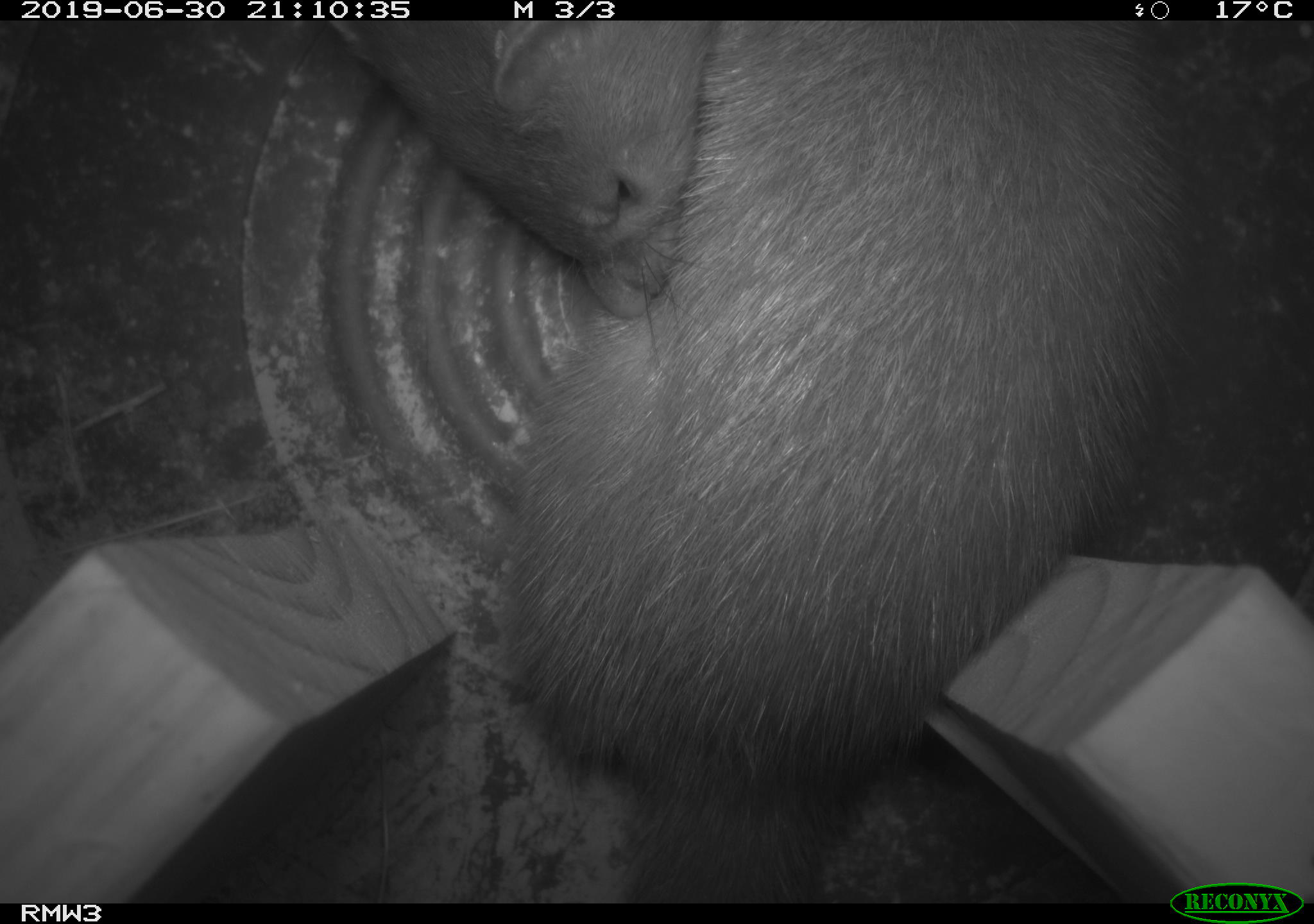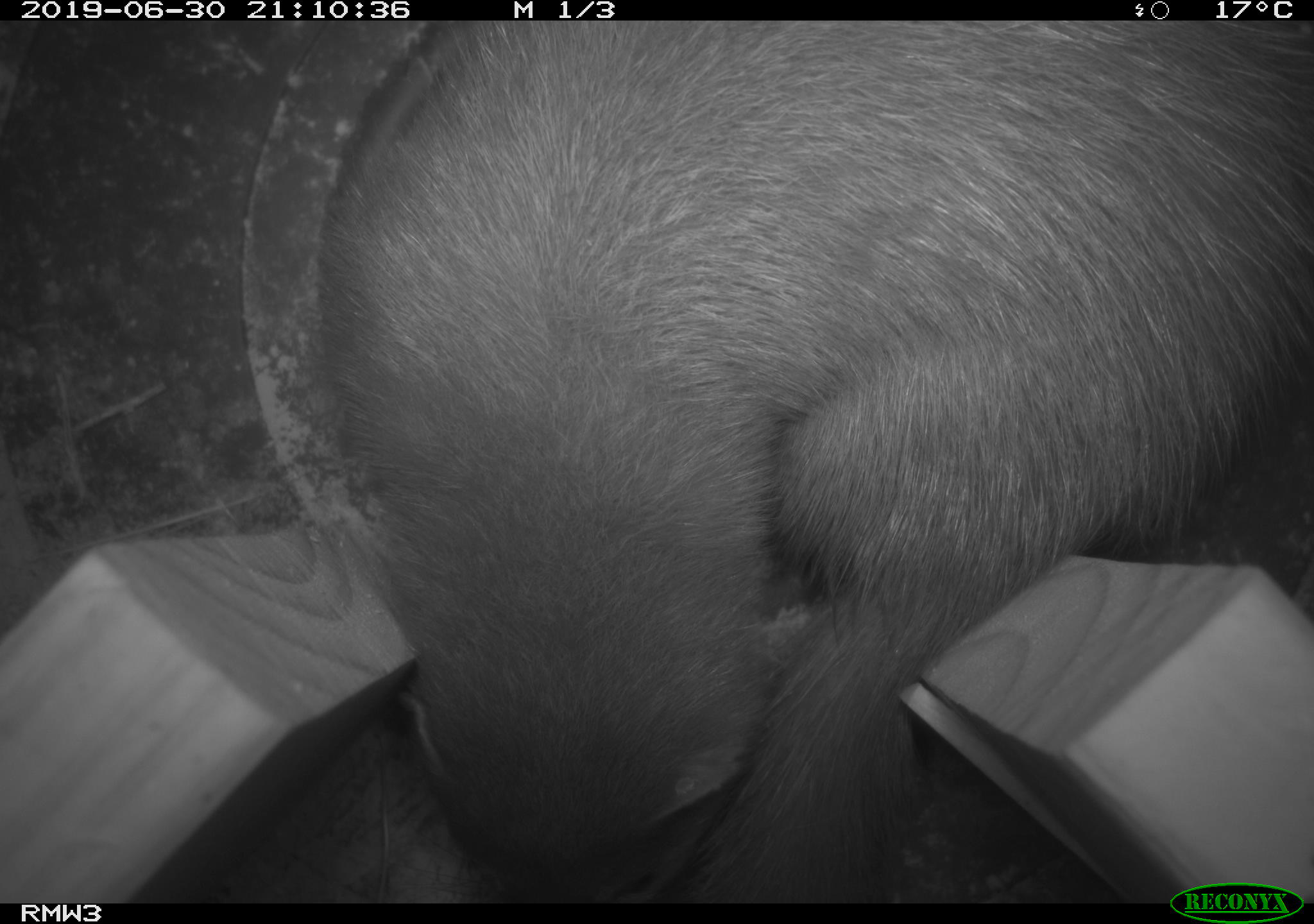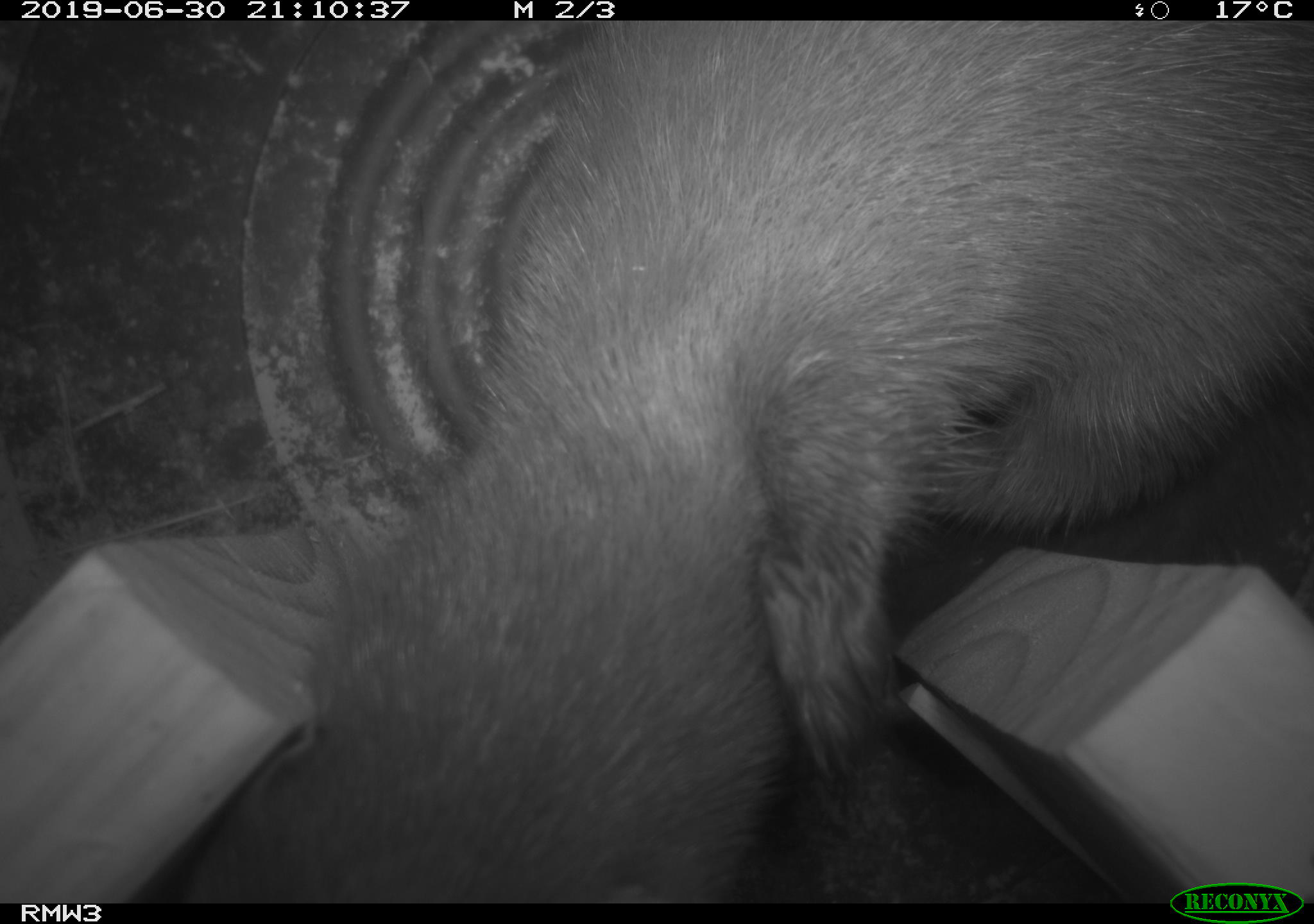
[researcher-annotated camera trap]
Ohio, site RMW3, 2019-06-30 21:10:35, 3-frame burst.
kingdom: Animalia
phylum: Chordata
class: Mammalia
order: Carnivora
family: Mustelidae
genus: Neogale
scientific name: Neogale vison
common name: american mink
American mink (Neogale vison).